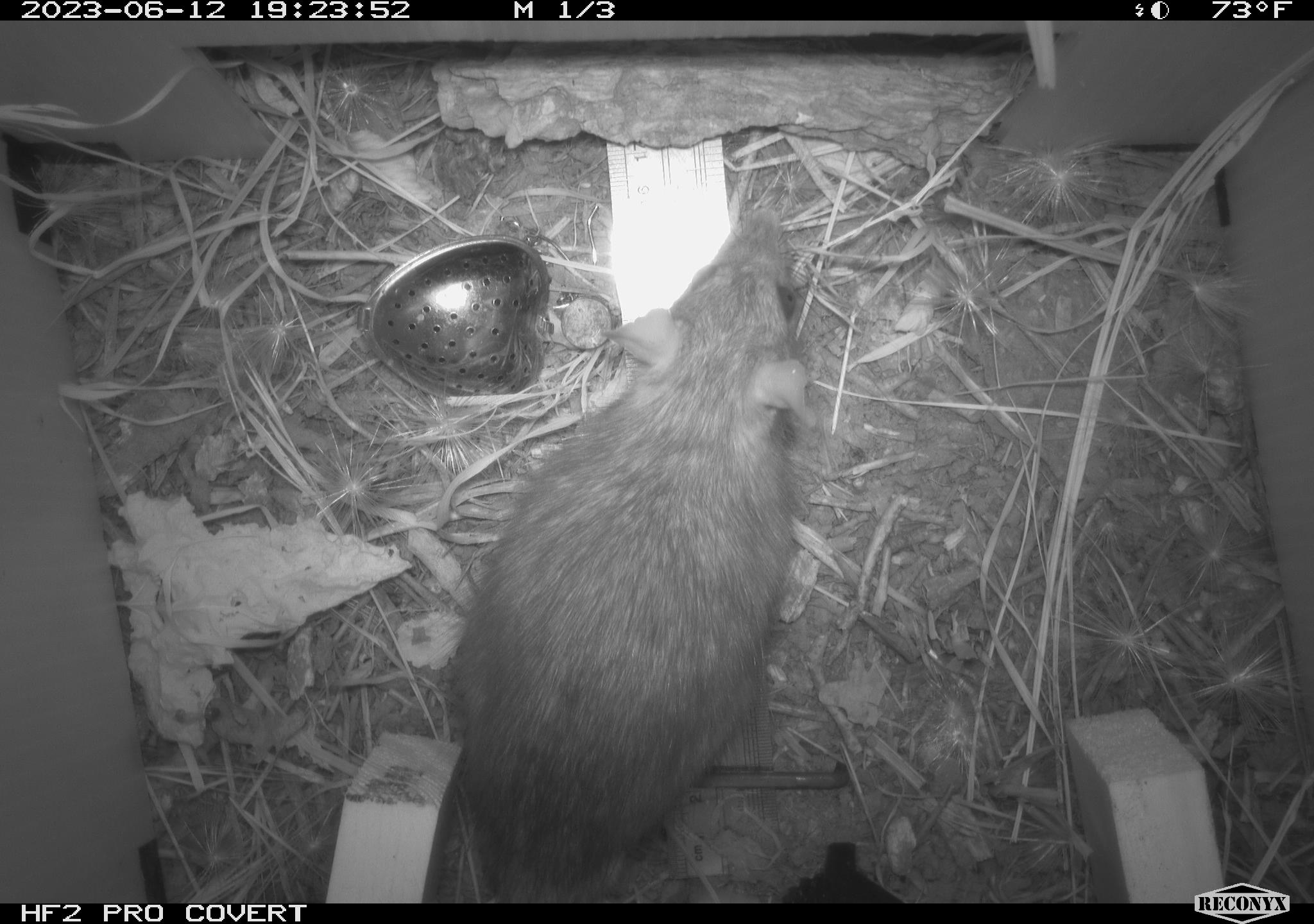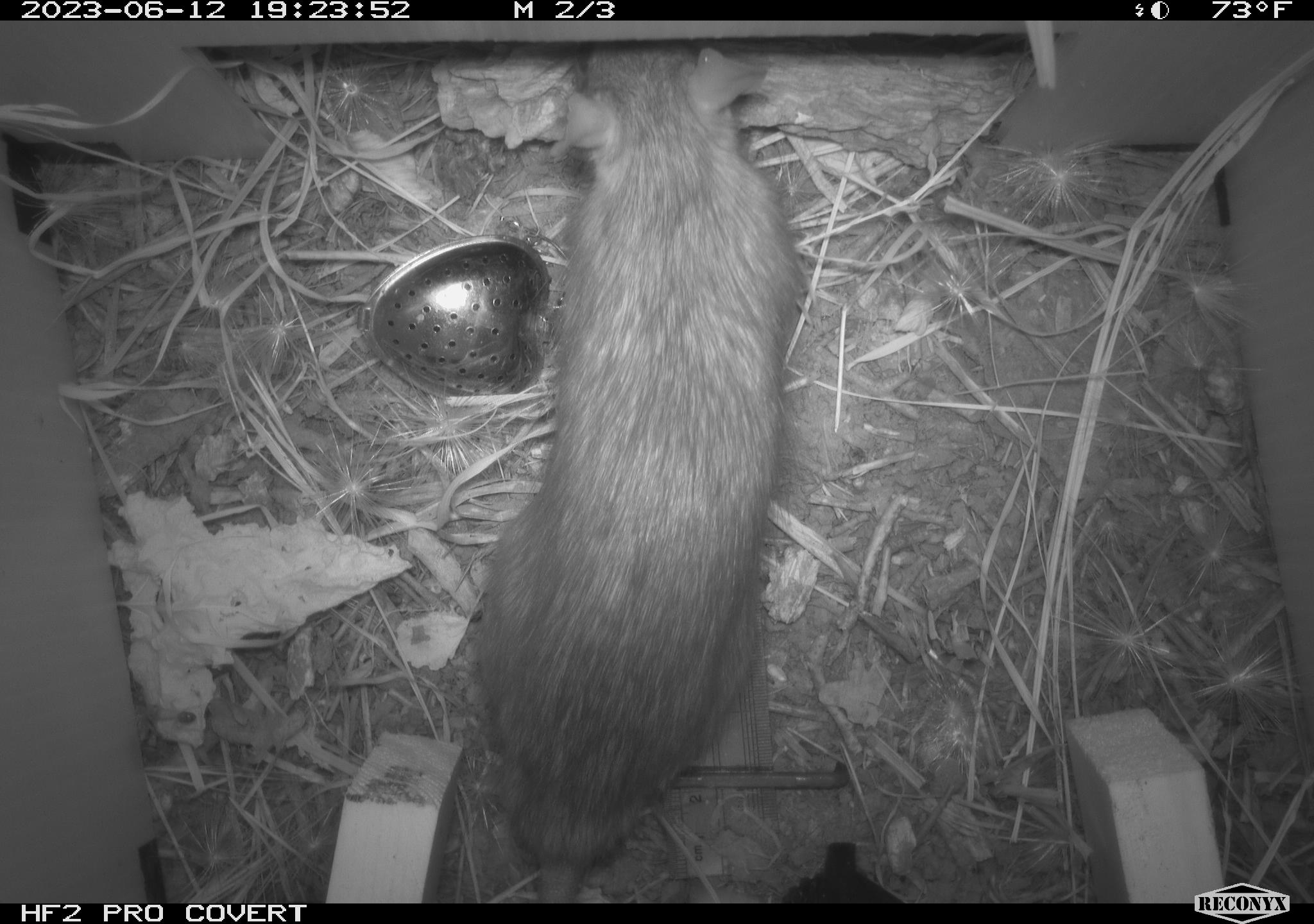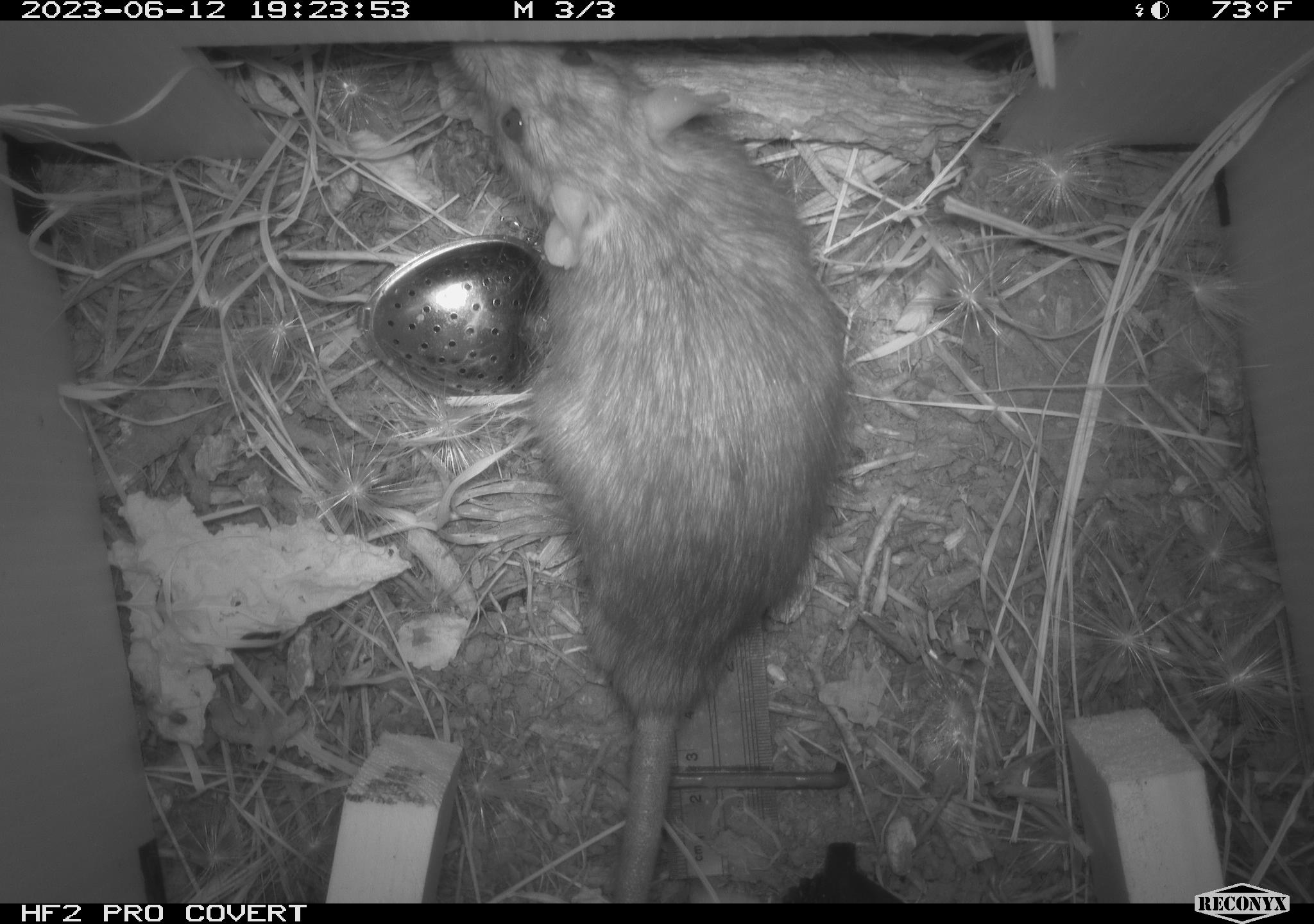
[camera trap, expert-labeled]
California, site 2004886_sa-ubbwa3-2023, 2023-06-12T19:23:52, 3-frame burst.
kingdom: Animalia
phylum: Chordata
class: Mammalia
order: Rodentia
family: Muridae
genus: Rattus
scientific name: Rattus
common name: rat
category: rattus species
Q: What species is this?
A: Rattus species (rat) (Rattus).